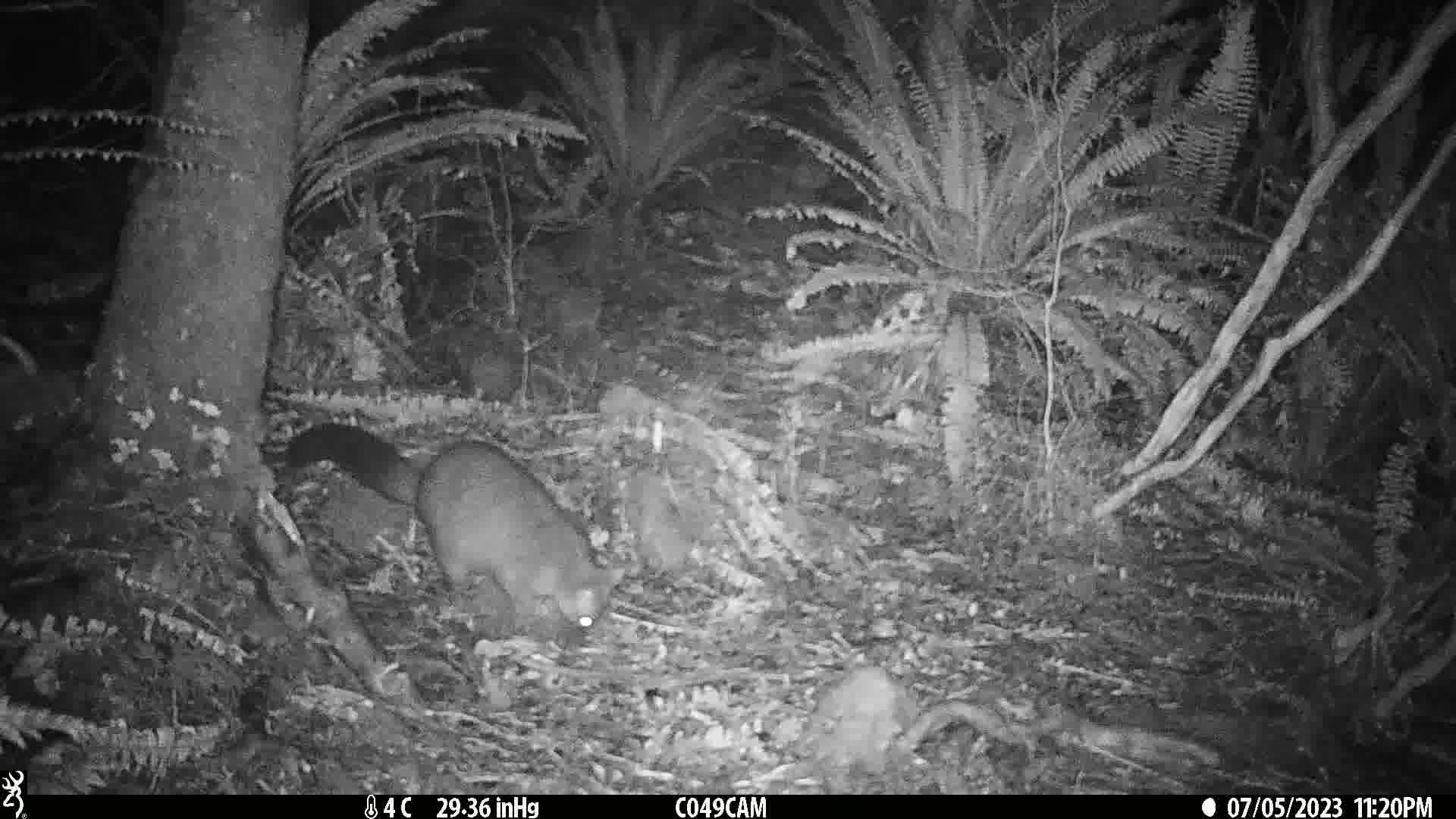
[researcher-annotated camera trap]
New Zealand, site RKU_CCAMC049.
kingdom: Animalia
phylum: Chordata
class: Mammalia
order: Diprotodontia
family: Phalangeridae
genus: Trichosurus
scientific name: Trichosurus vulpecula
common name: common brushtail possum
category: possum